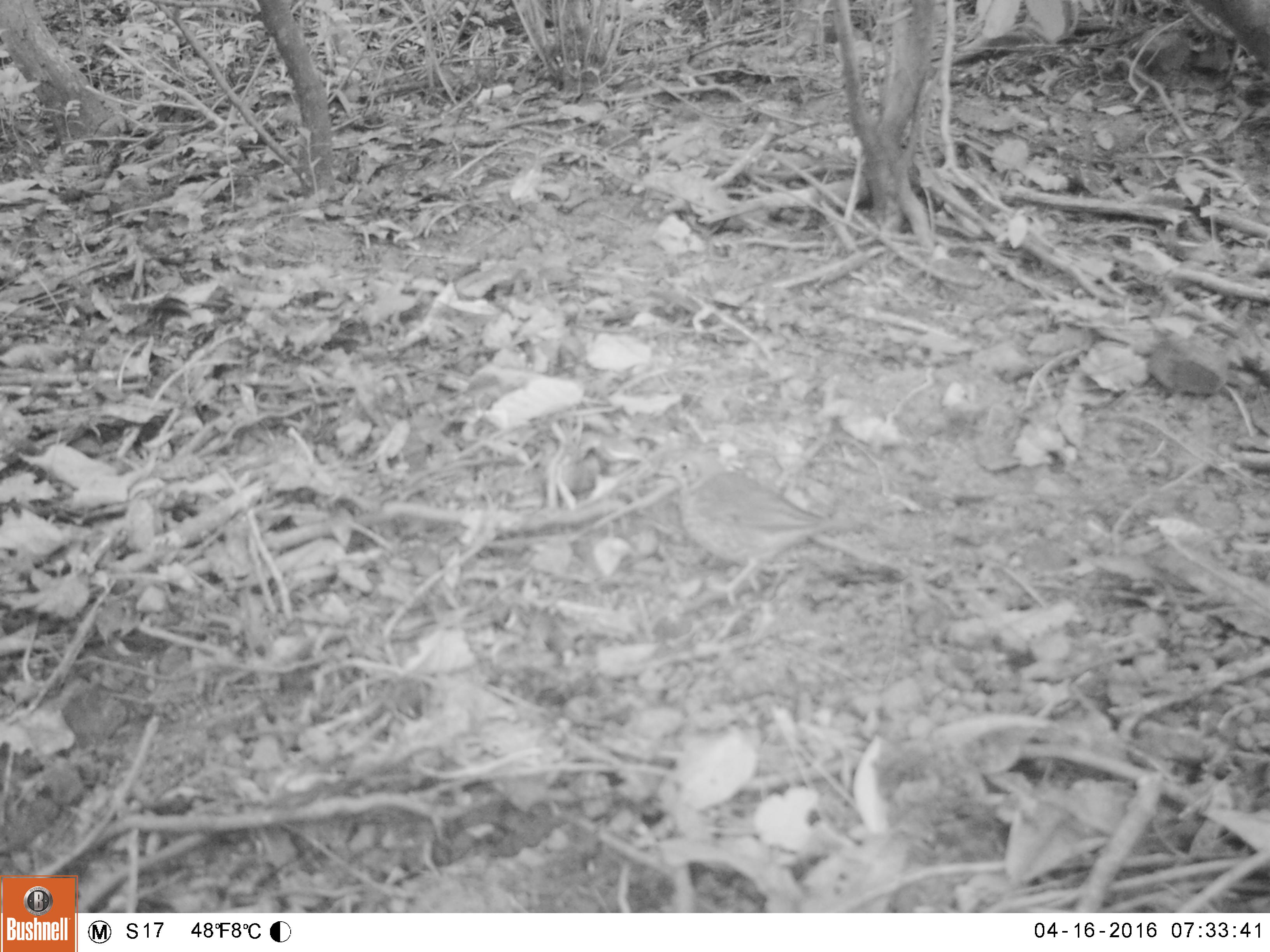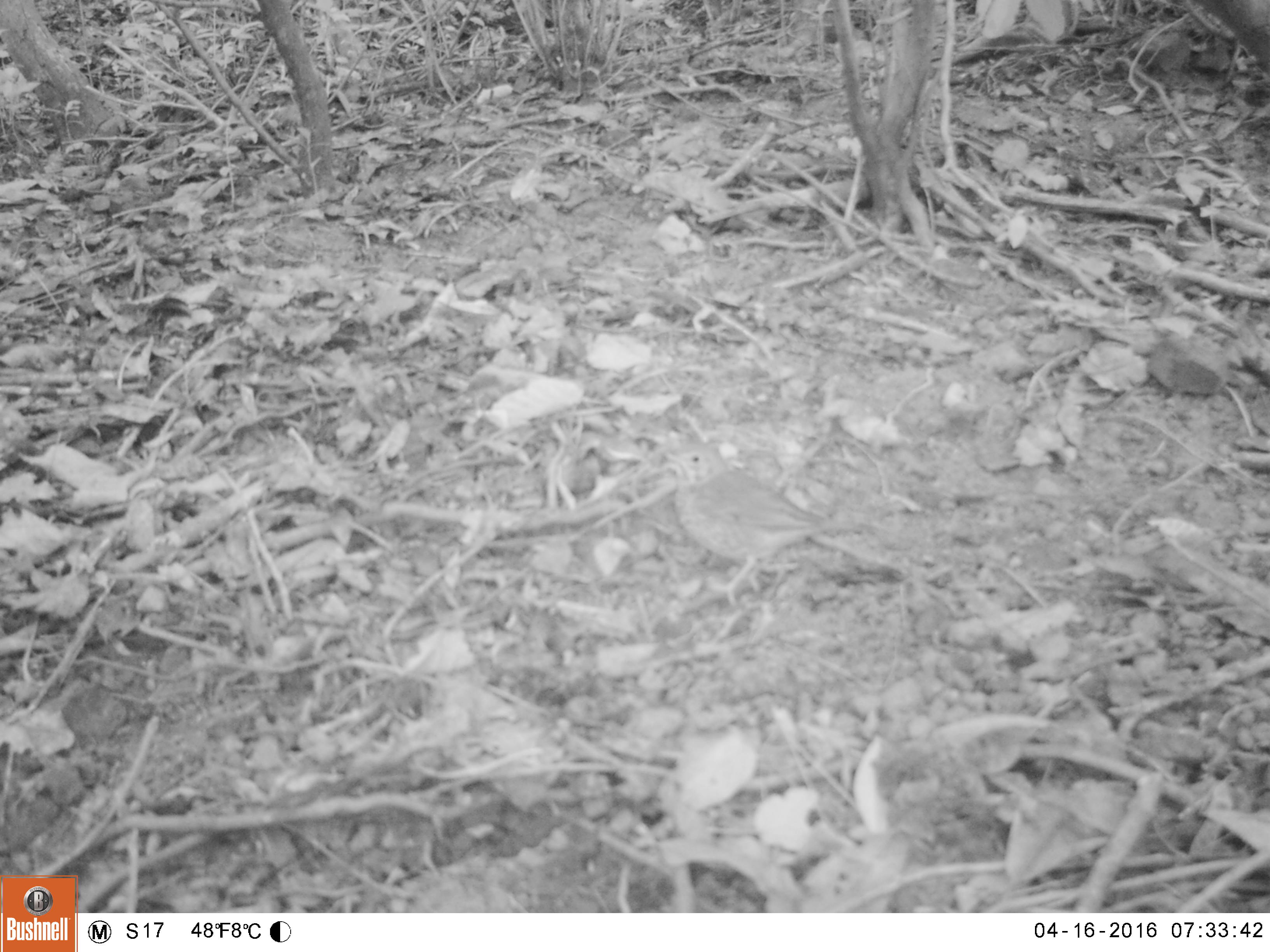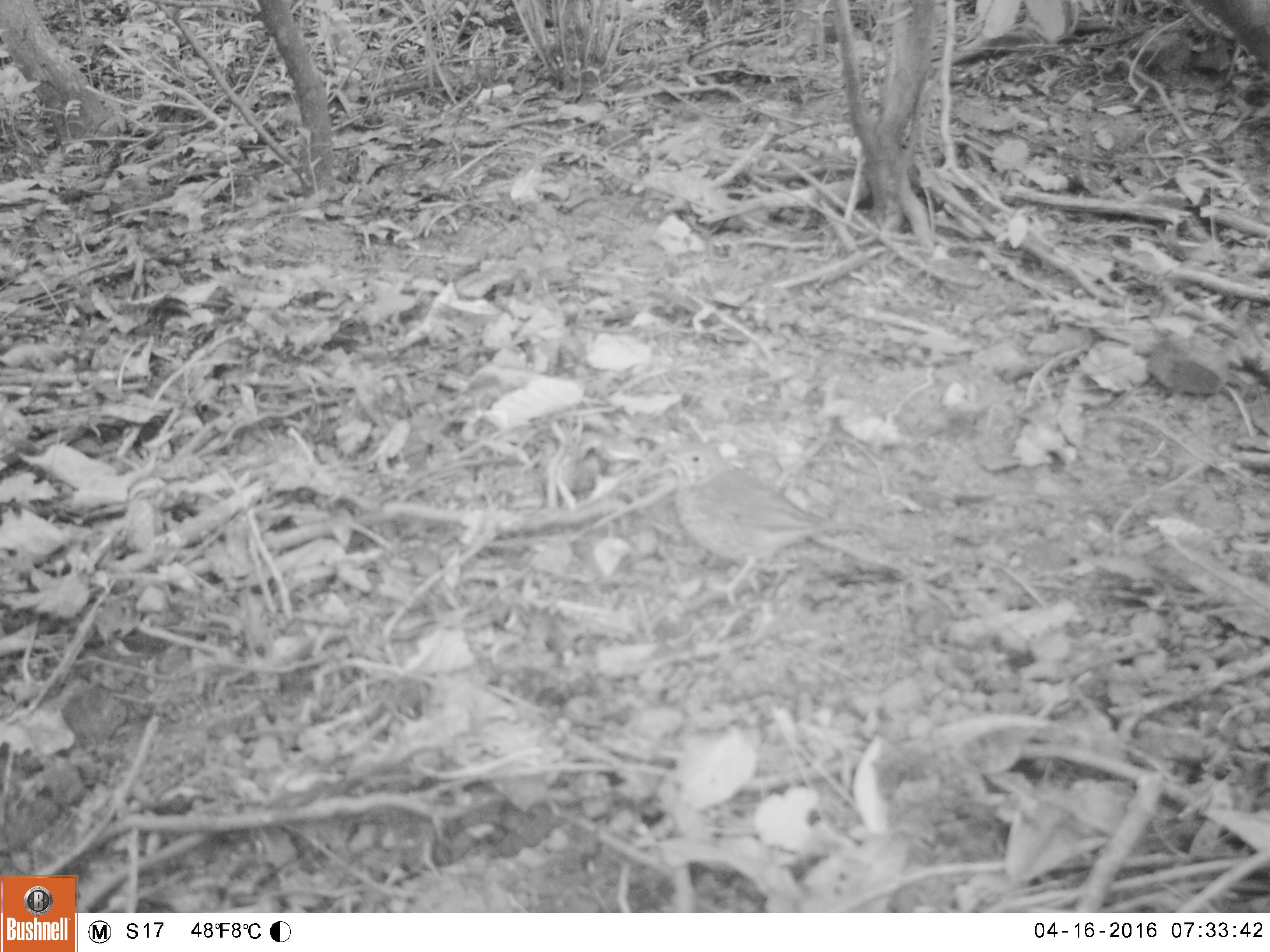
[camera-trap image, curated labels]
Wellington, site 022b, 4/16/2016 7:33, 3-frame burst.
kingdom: Animalia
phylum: Chordata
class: Aves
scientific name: Aves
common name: bird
Bird (Aves).